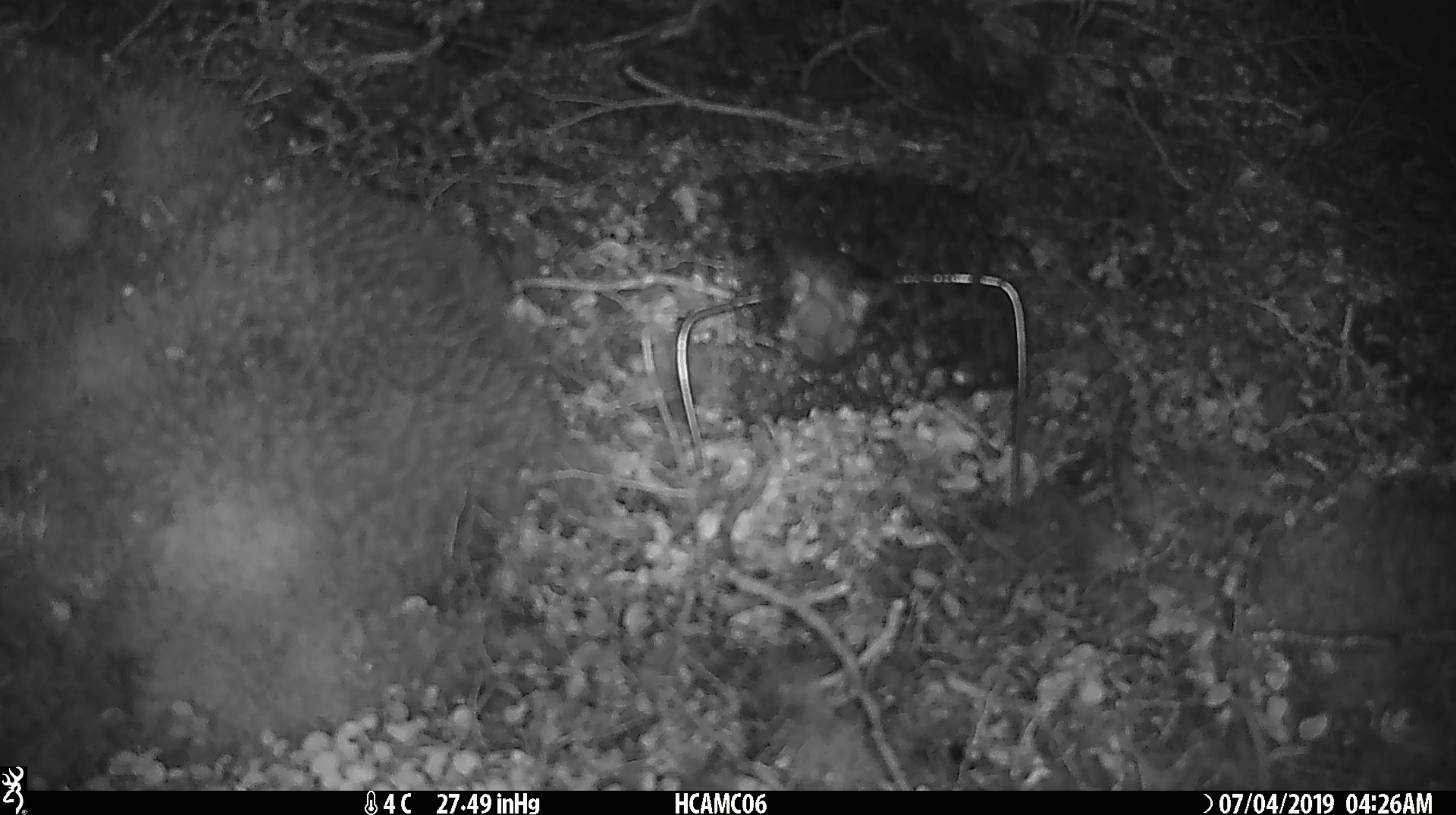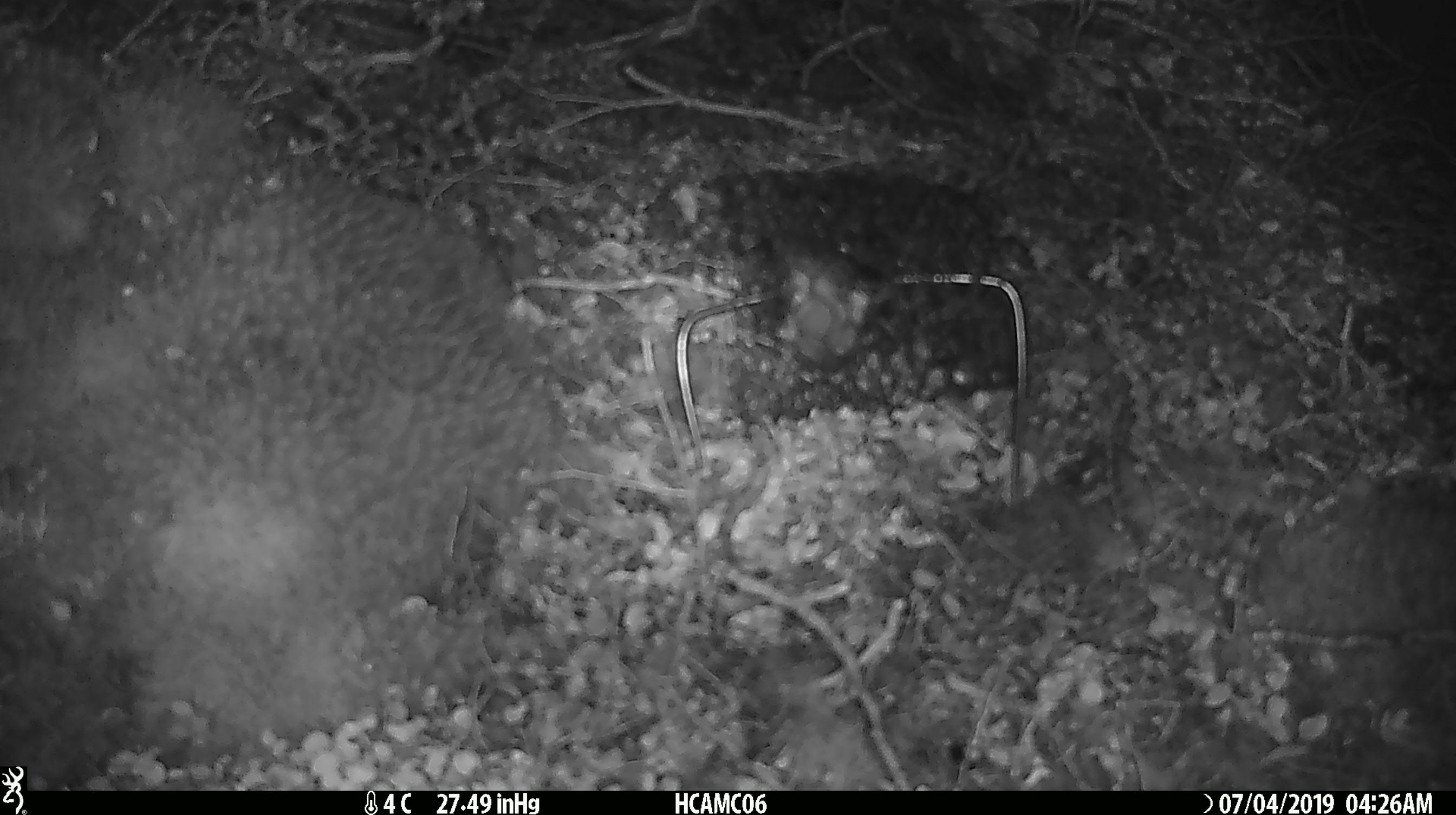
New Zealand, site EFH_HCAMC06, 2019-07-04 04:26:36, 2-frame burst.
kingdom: Animalia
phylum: Chordata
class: Mammalia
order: Rodentia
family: Muridae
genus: Mus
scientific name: Mus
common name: mouse